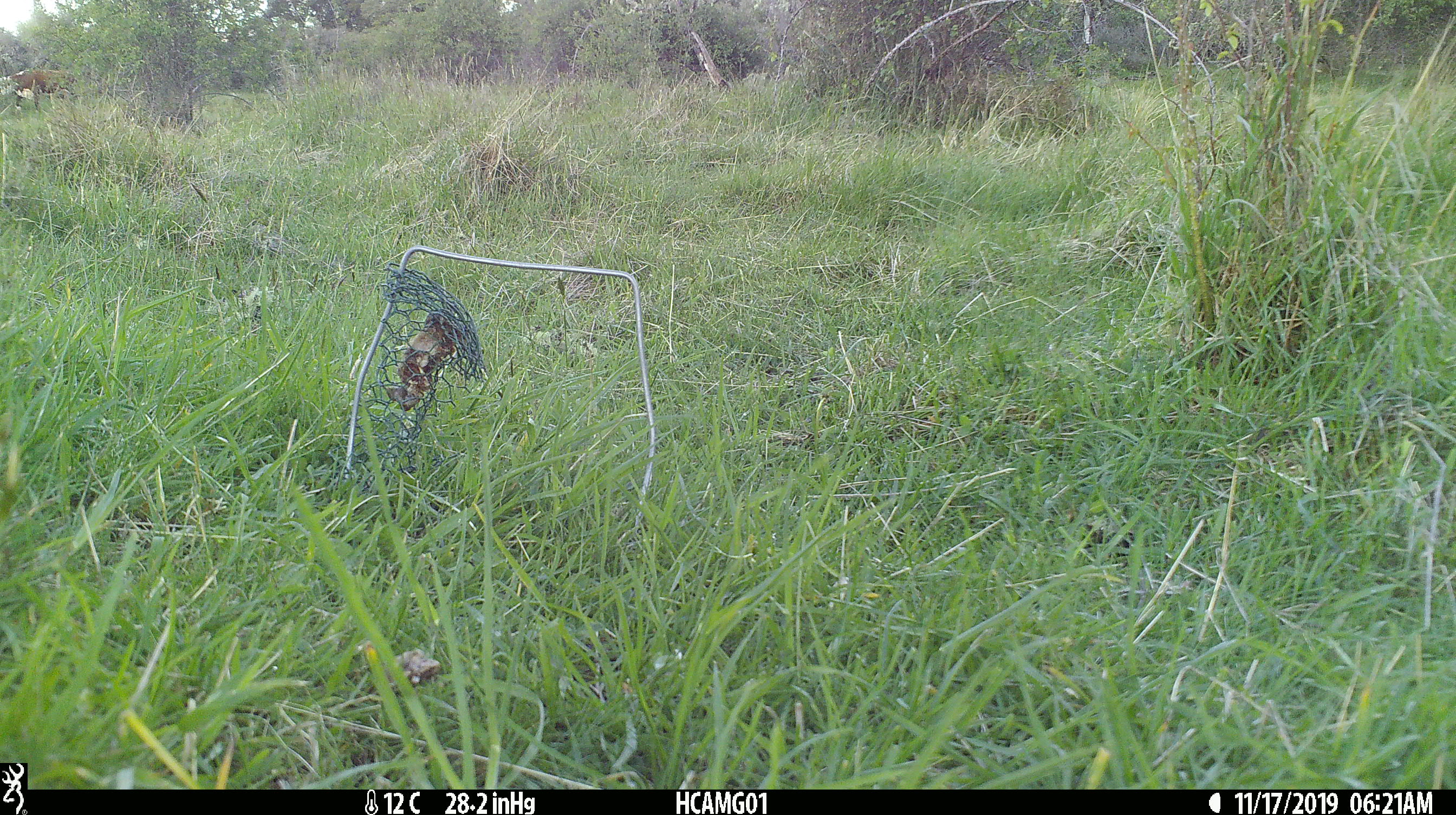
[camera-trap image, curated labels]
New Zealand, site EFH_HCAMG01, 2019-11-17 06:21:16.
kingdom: Animalia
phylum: Chordata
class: Mammalia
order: Artiodactyla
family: Bovidae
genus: Bos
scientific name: Bos taurus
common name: domestic cow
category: cow